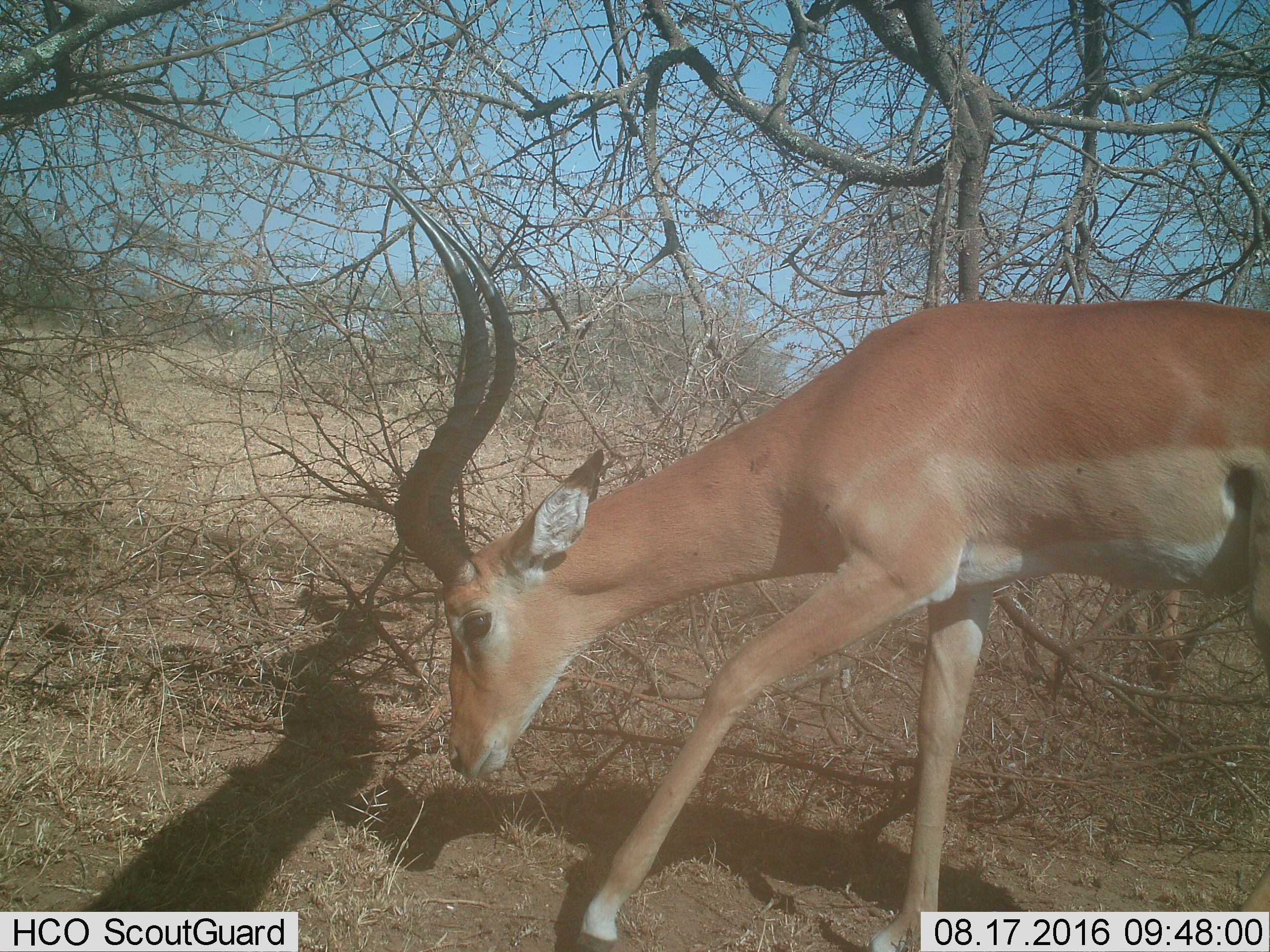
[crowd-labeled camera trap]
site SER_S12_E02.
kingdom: Animalia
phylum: Chordata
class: Mammalia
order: Artiodactyla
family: Bovidae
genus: Aepyceros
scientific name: Aepyceros melampus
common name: impala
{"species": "impala (Aepyceros melampus)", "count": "1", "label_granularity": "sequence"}